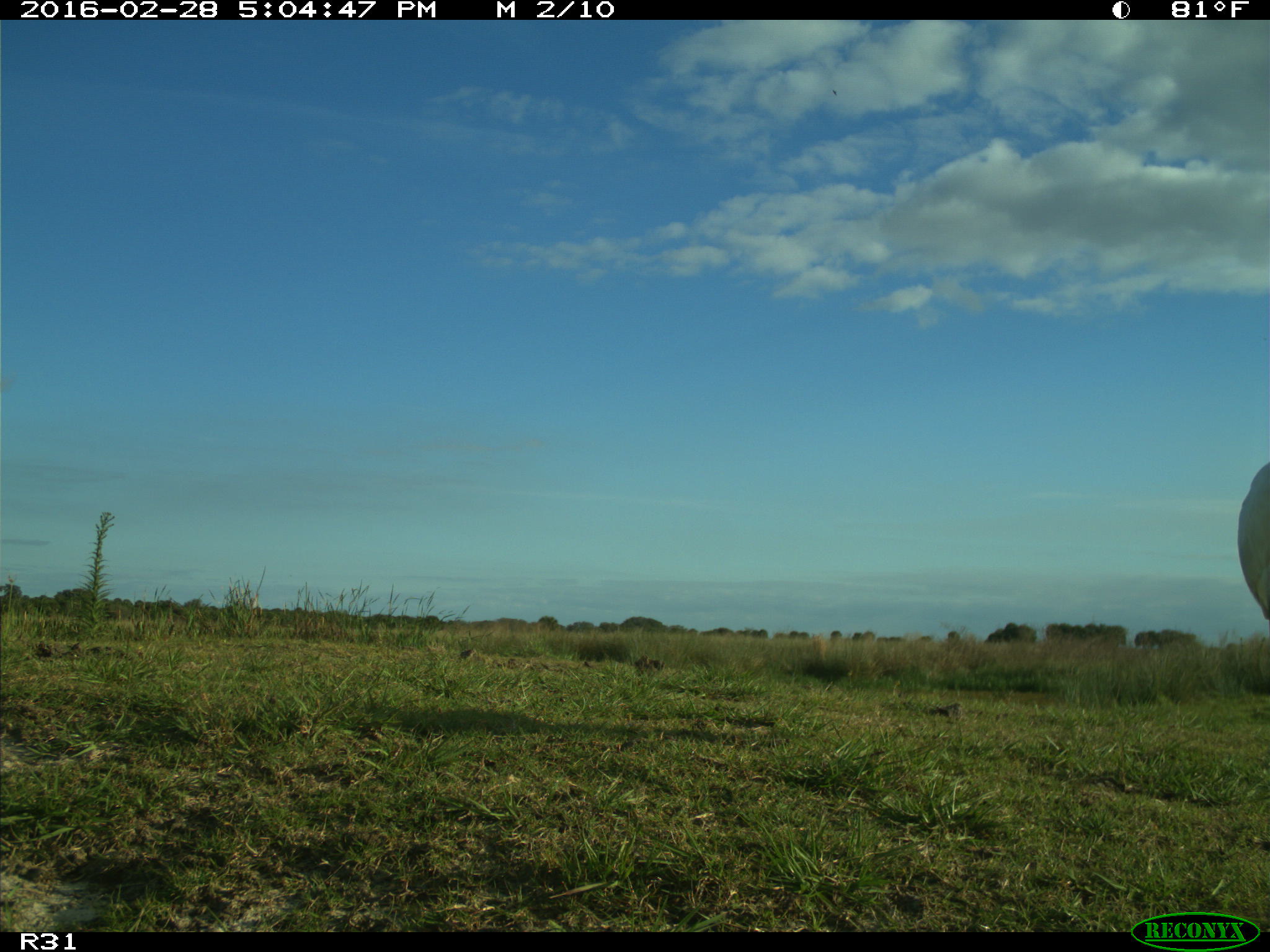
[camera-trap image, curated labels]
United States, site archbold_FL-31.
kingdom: Animalia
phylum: Chordata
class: Aves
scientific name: Aves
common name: birds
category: unidentified bird